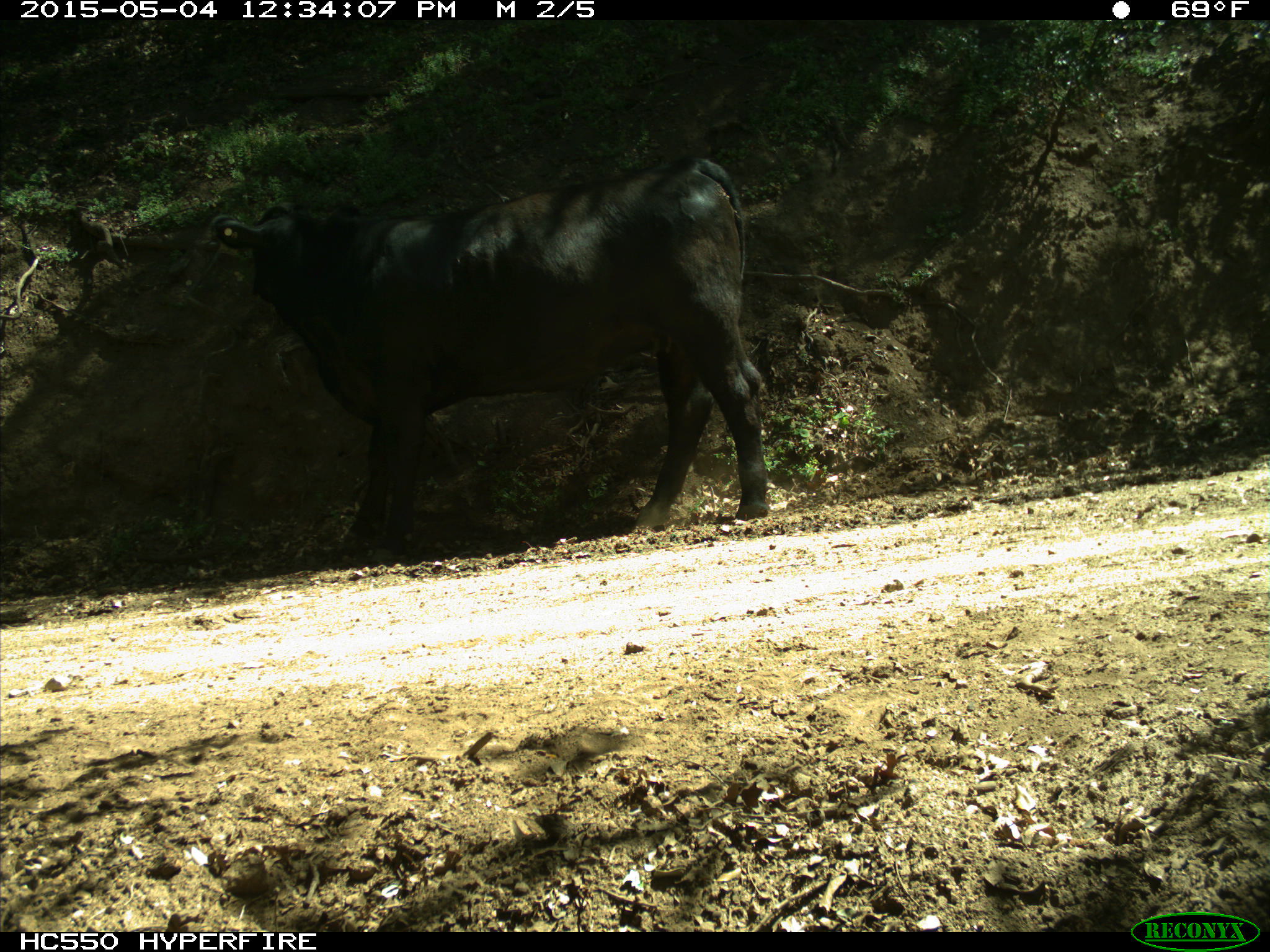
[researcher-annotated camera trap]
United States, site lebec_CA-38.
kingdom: Animalia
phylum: Chordata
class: Mammalia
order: Artiodactyla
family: Bovidae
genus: Bos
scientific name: Bos taurus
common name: domestic cow